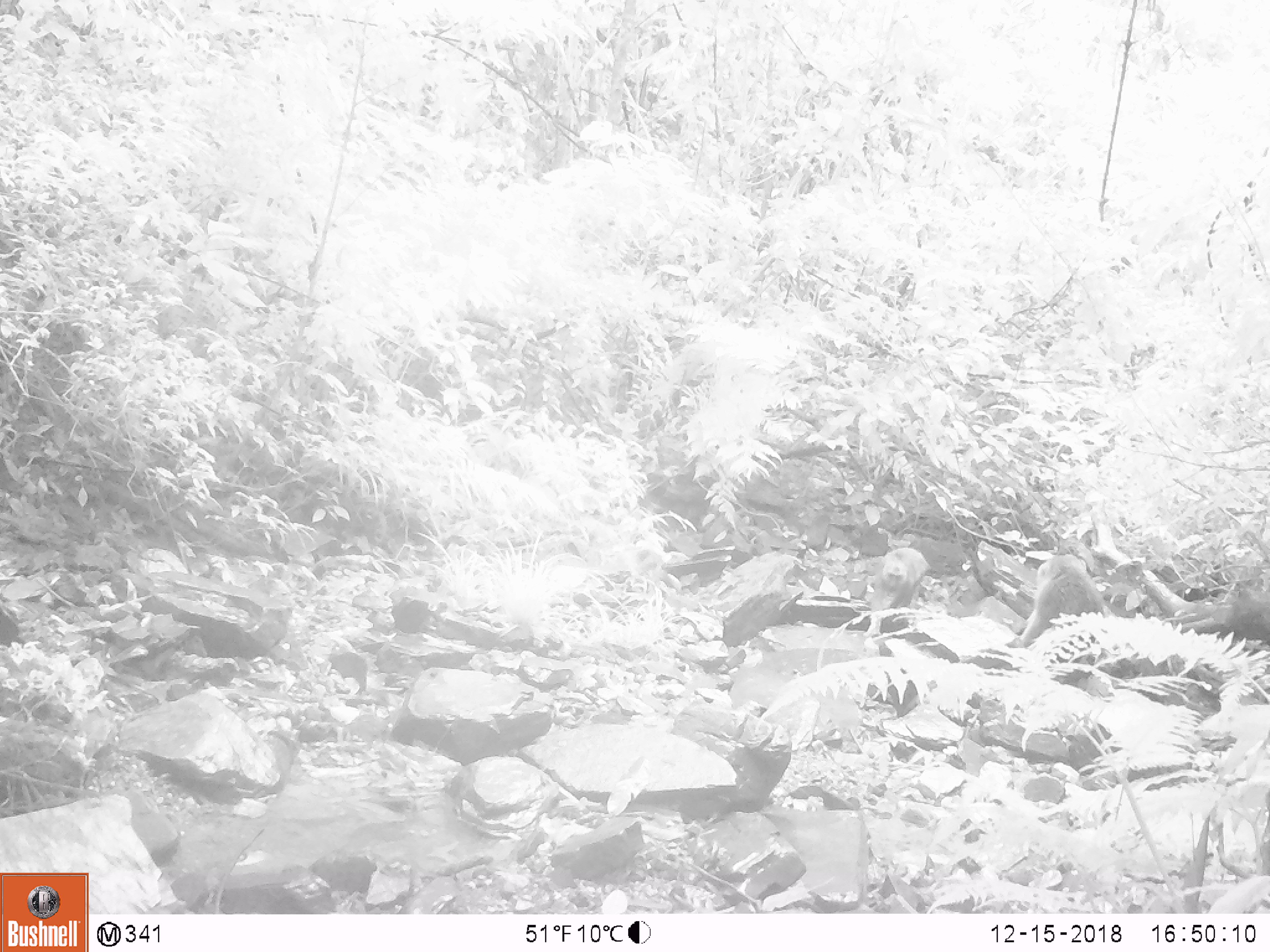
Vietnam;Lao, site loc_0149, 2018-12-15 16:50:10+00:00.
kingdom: Animalia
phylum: Chordata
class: Mammalia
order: Primates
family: Cercopithecidae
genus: Macaca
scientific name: Macaca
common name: macaques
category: assam or rhesus macaque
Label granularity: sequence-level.